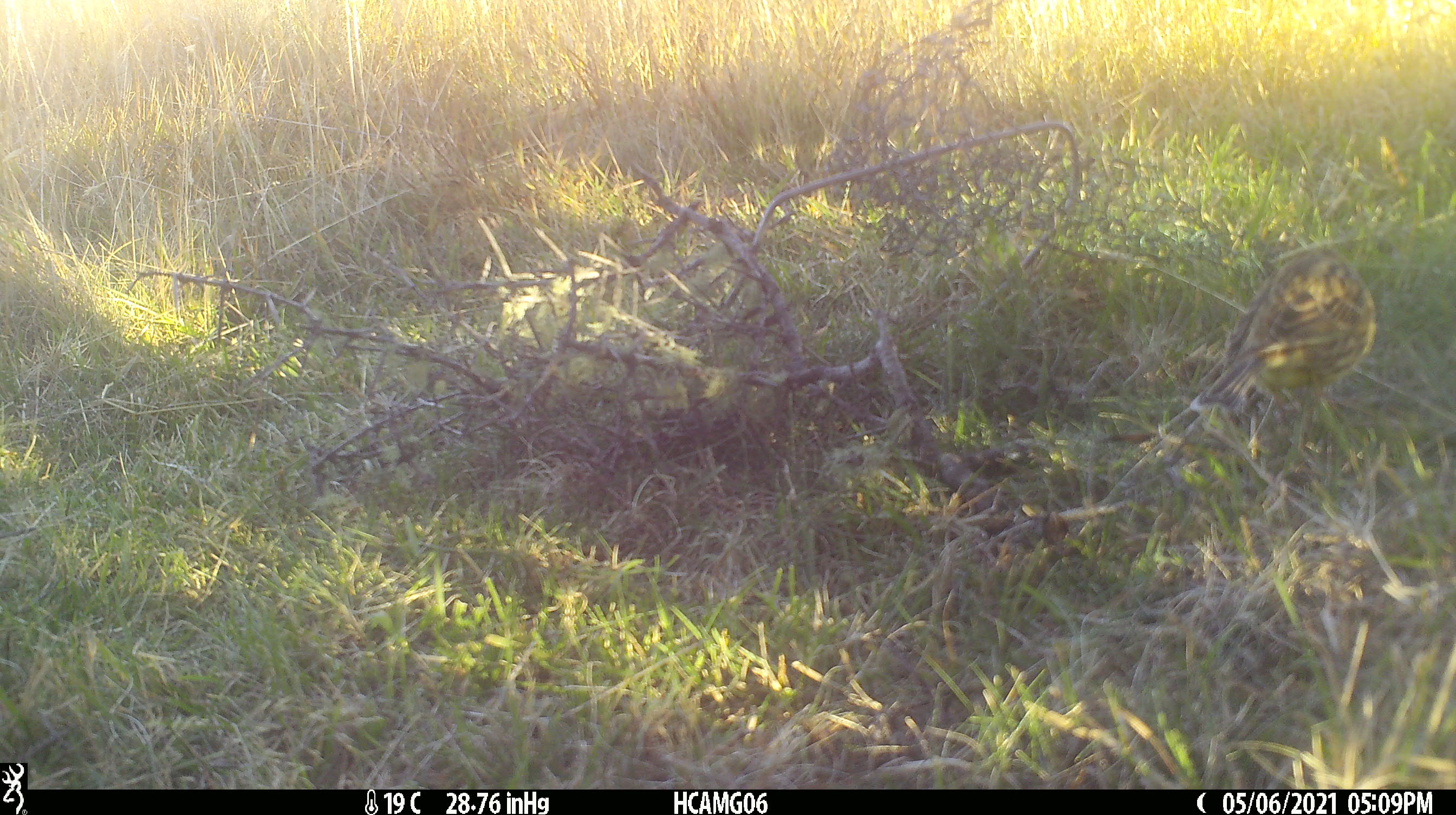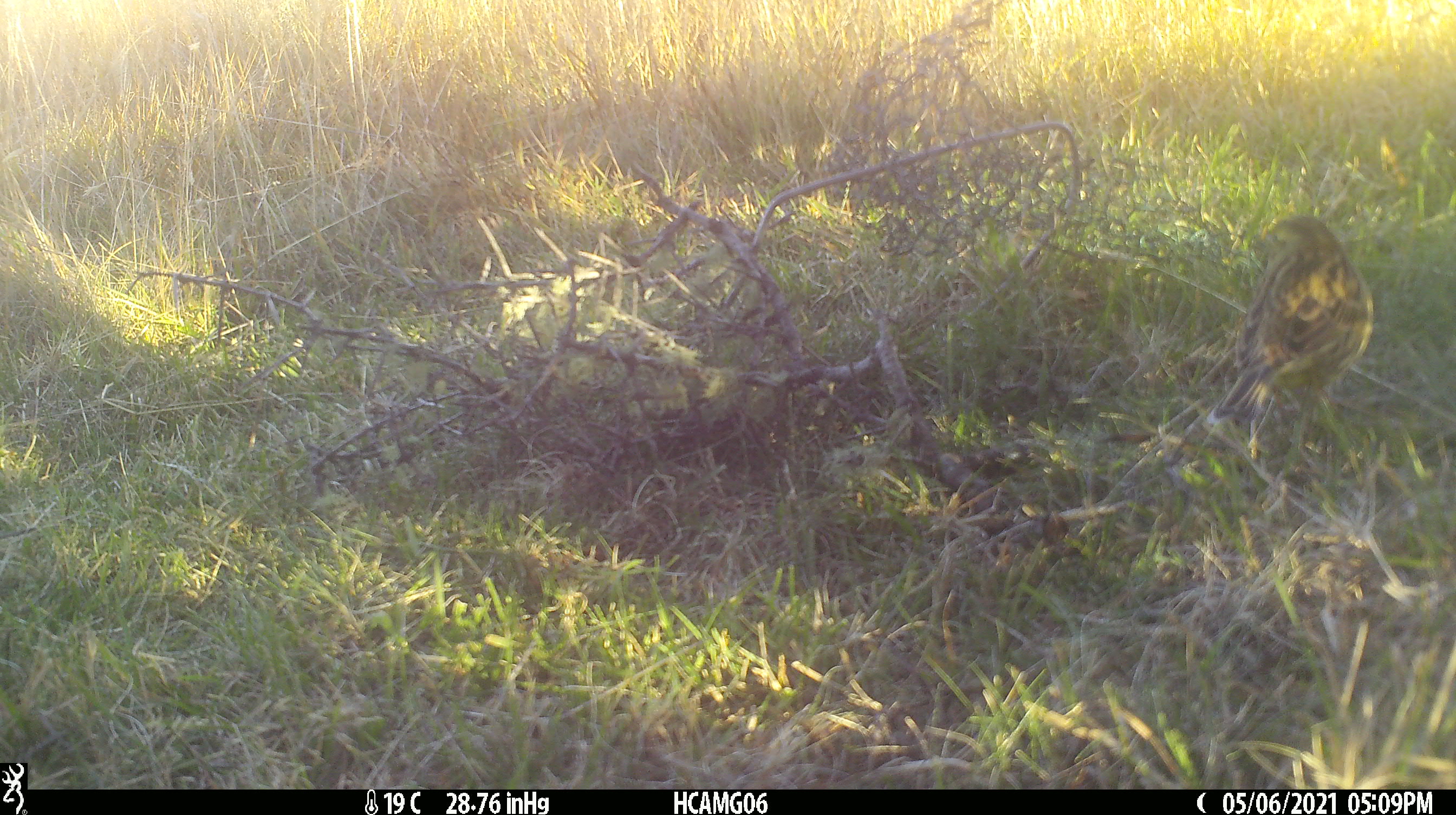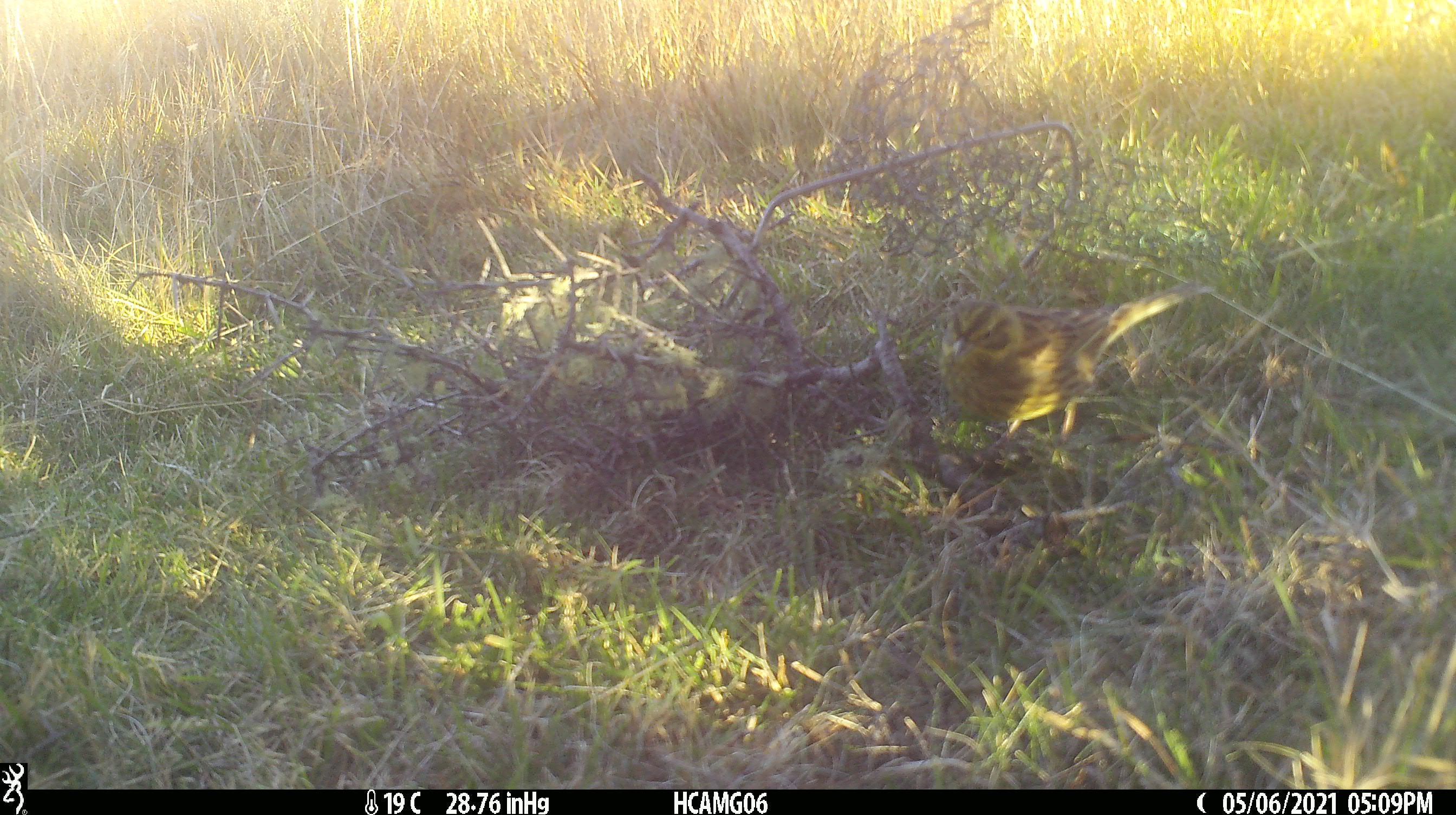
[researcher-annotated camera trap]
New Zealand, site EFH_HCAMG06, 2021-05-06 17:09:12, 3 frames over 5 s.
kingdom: Animalia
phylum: Chordata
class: Aves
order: Passeriformes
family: Emberizidae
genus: Emberiza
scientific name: Emberiza citrinella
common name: yellowhammer